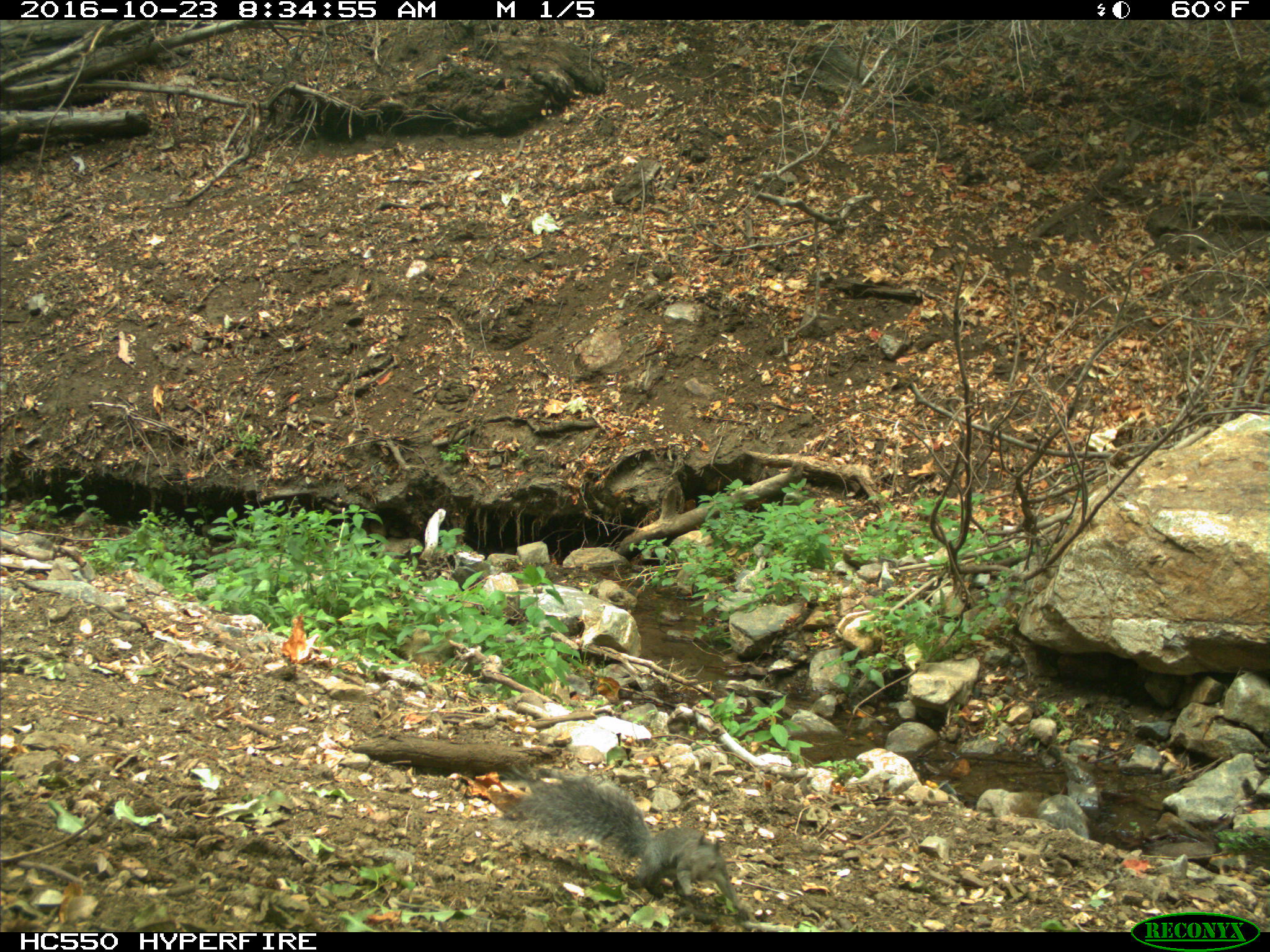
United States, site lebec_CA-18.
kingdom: Animalia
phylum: Chordata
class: Mammalia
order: Rodentia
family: Sciuridae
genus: Sciurus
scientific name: Sciurus carolinensis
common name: eastern gray squirrel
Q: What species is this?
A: Sciurus carolinensis (eastern gray squirrel).